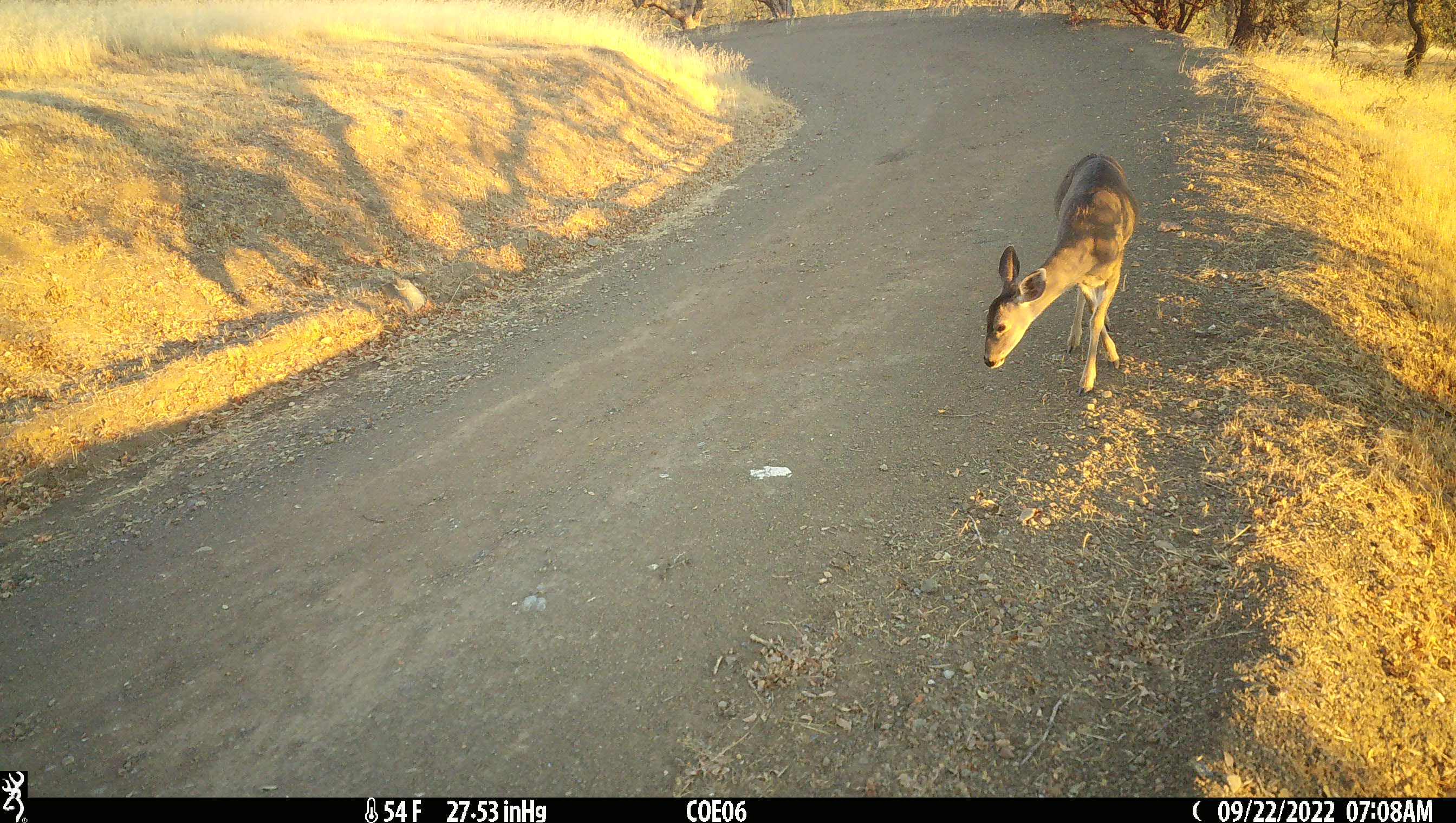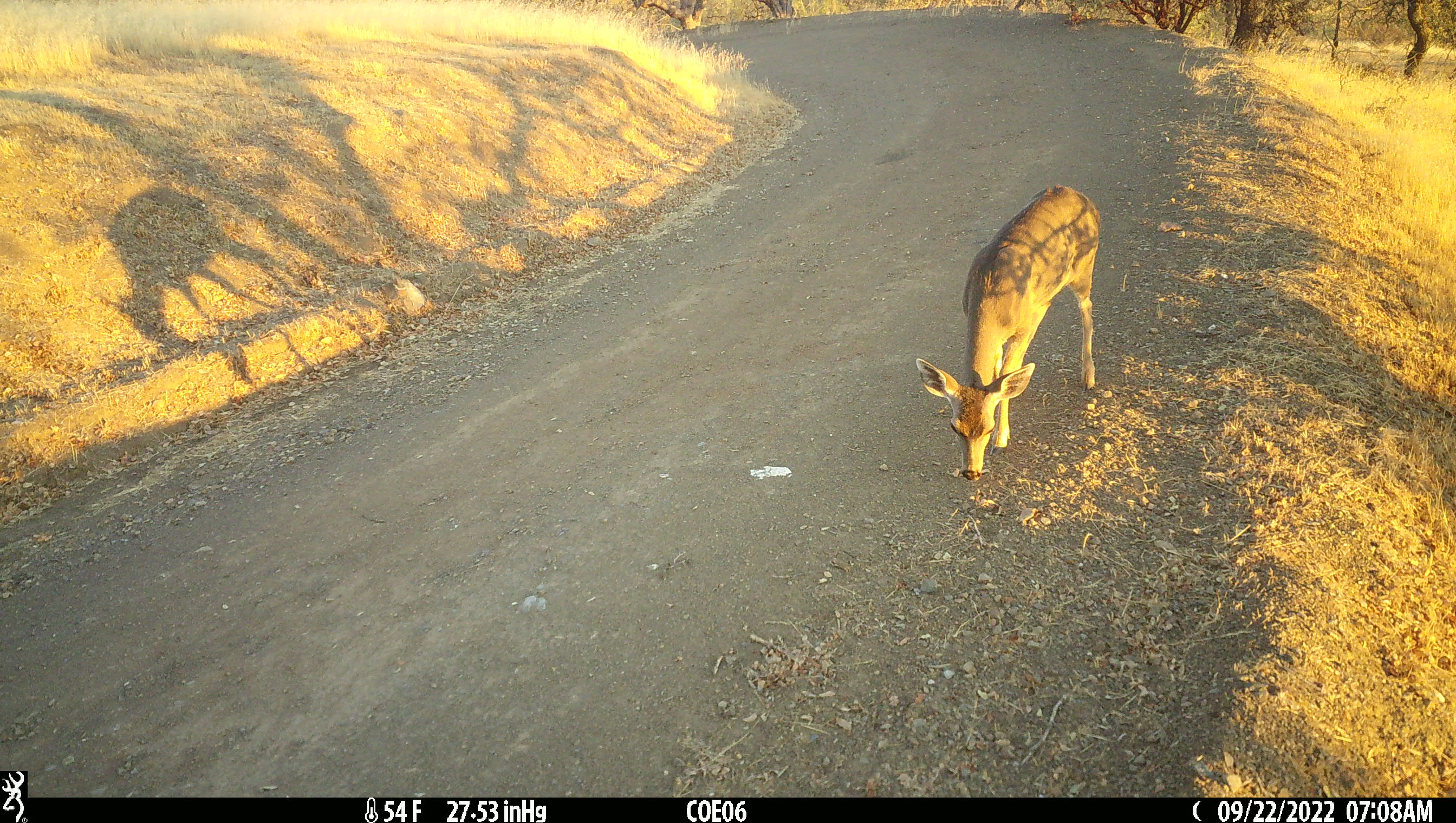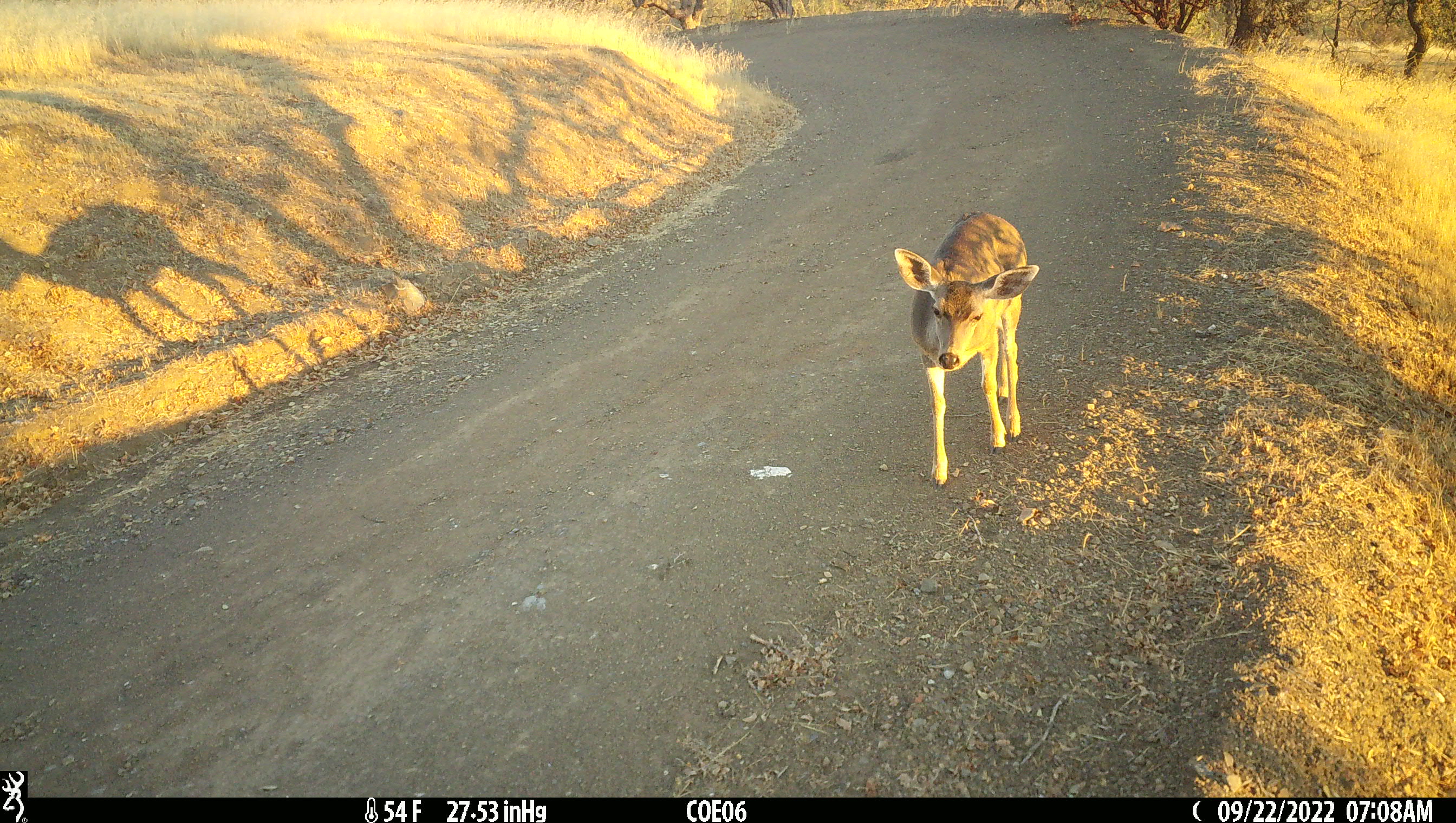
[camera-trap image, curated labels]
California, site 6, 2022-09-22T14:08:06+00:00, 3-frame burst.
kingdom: Animalia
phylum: Chordata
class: Mammalia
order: Artiodactyla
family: Cervidae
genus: Odocoileus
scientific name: Odocoileus hemionus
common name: mule deer